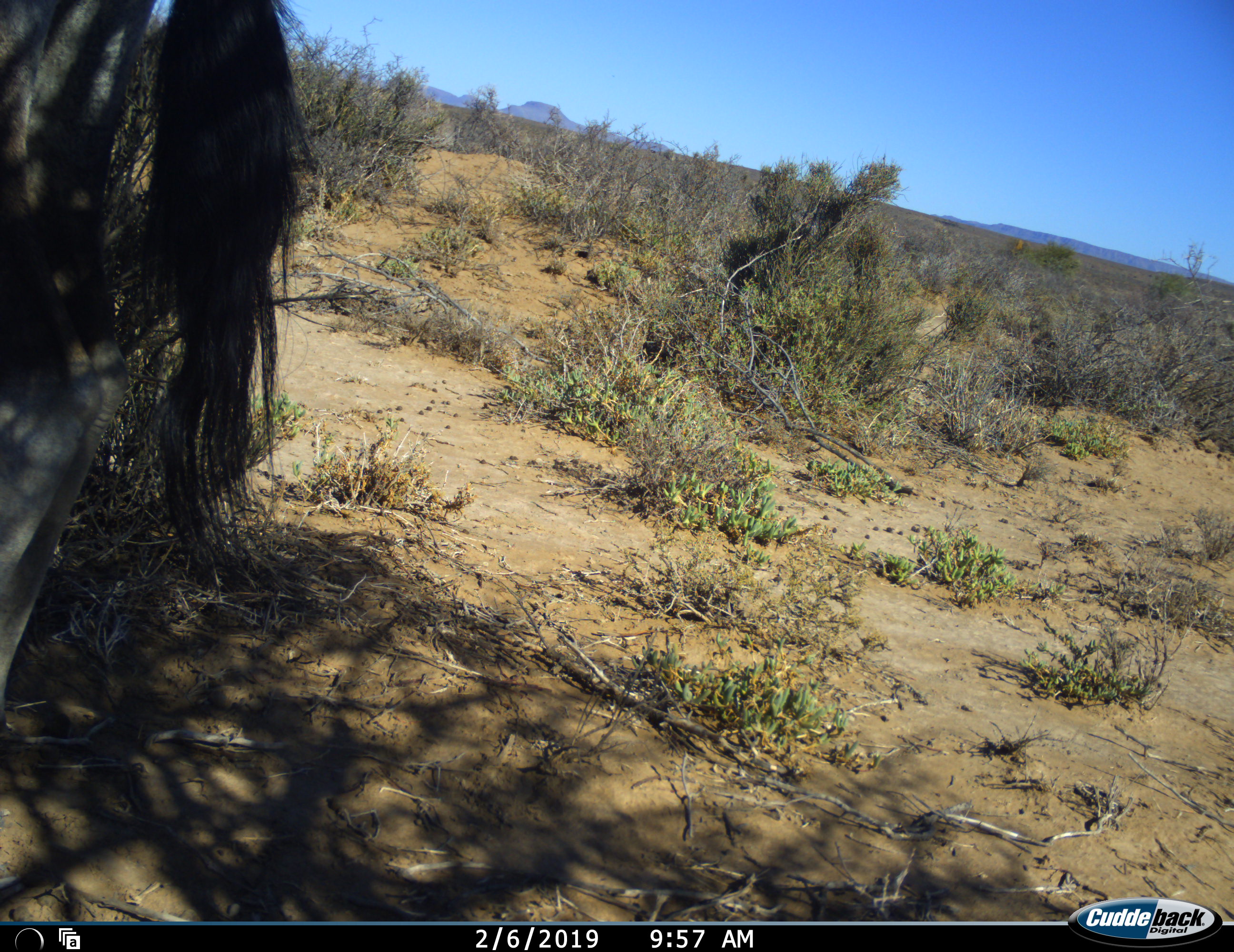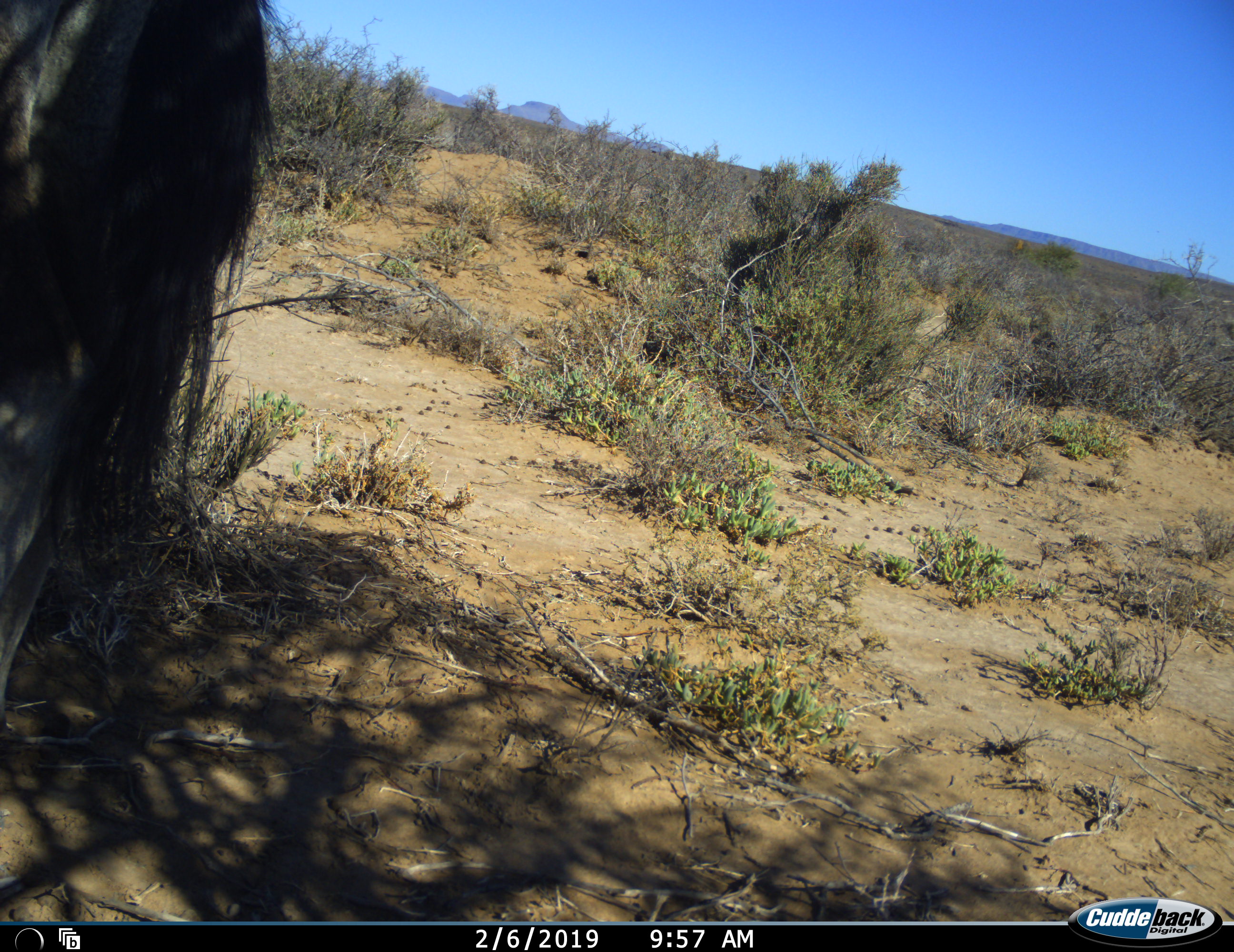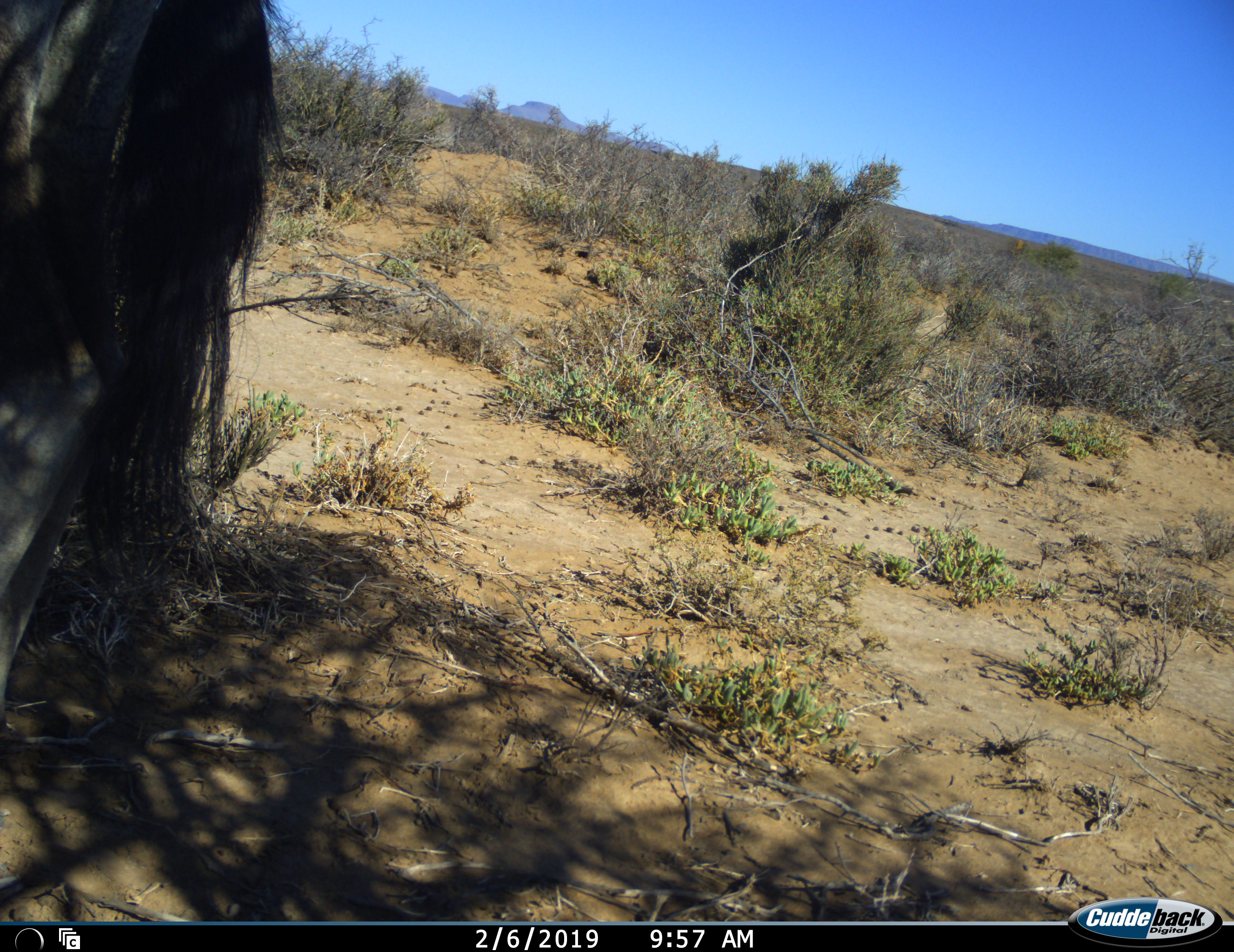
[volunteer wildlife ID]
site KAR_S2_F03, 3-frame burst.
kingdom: Animalia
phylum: Chordata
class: Mammalia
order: Artiodactyla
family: Bovidae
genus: Oryx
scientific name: Oryx gazella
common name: gemsbok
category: oryx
Oryx (gemsbok) (Oryx gazella), count 1. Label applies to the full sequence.